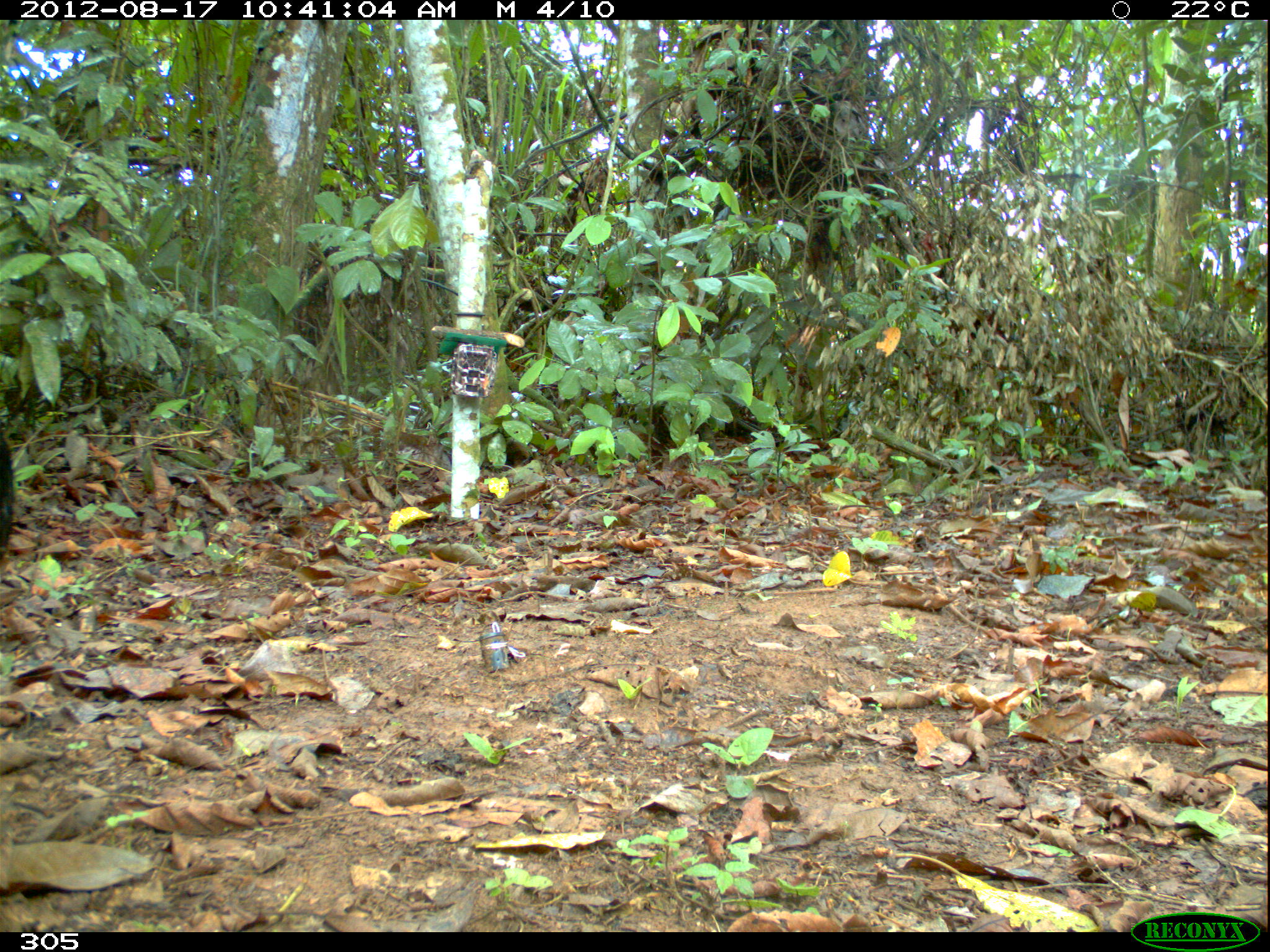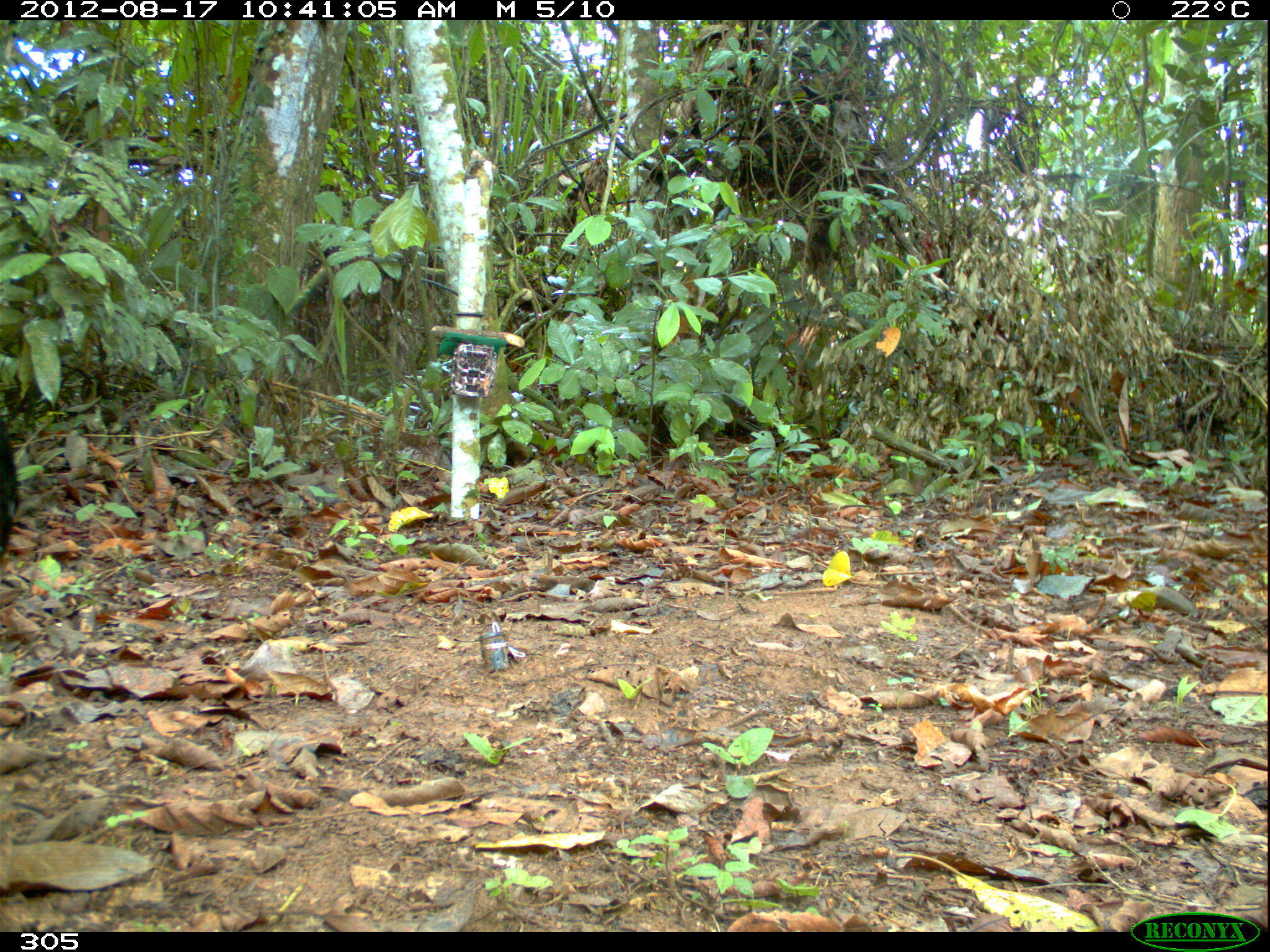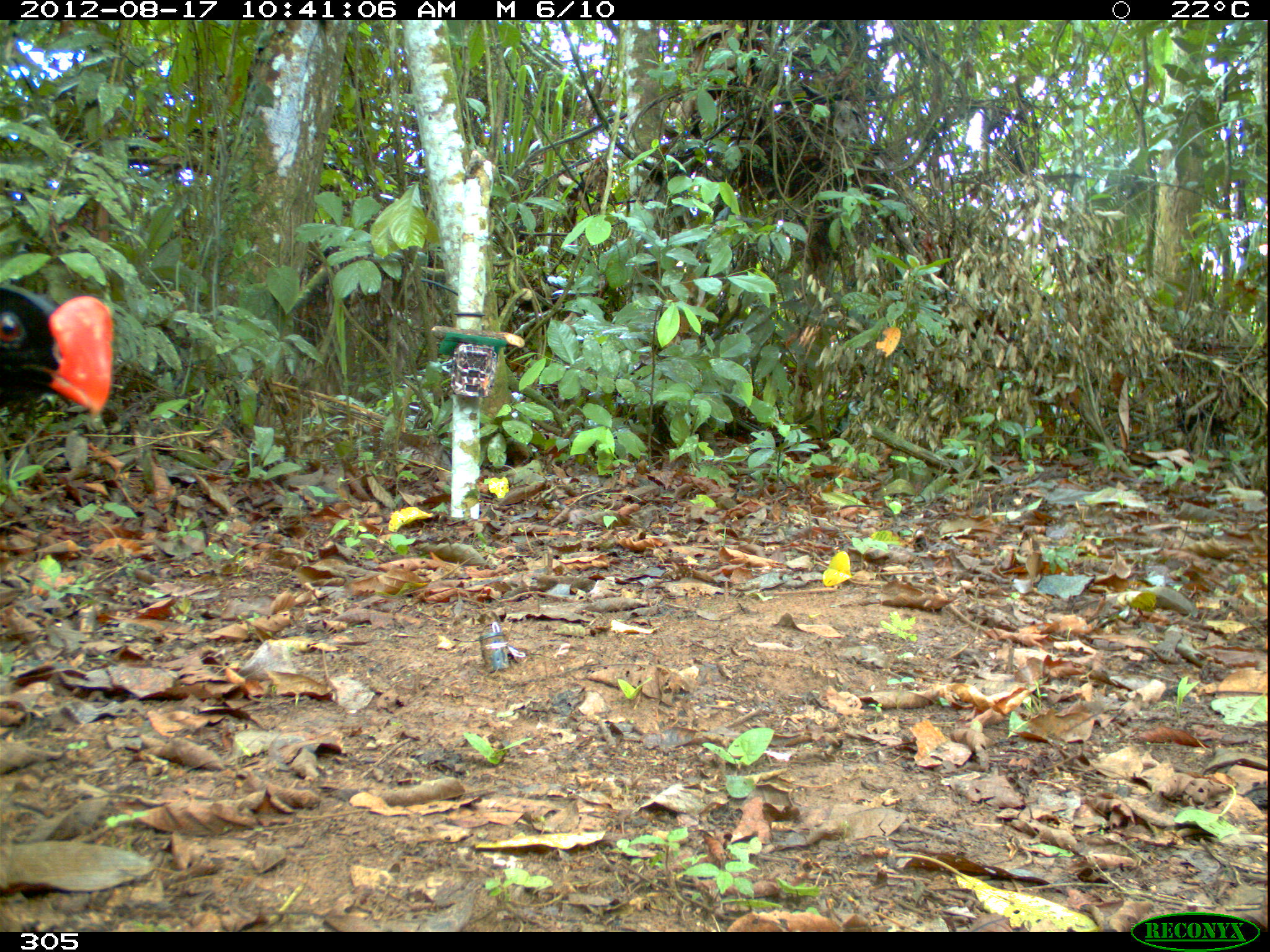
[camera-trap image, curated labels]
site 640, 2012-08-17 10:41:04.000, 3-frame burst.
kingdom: Animalia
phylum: Chordata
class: Aves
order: Galliformes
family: Cracidae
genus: Mitu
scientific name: Mitu tuberosum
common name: razor-billed curassow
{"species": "Mitu tuberosum (razor-billed curassow)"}